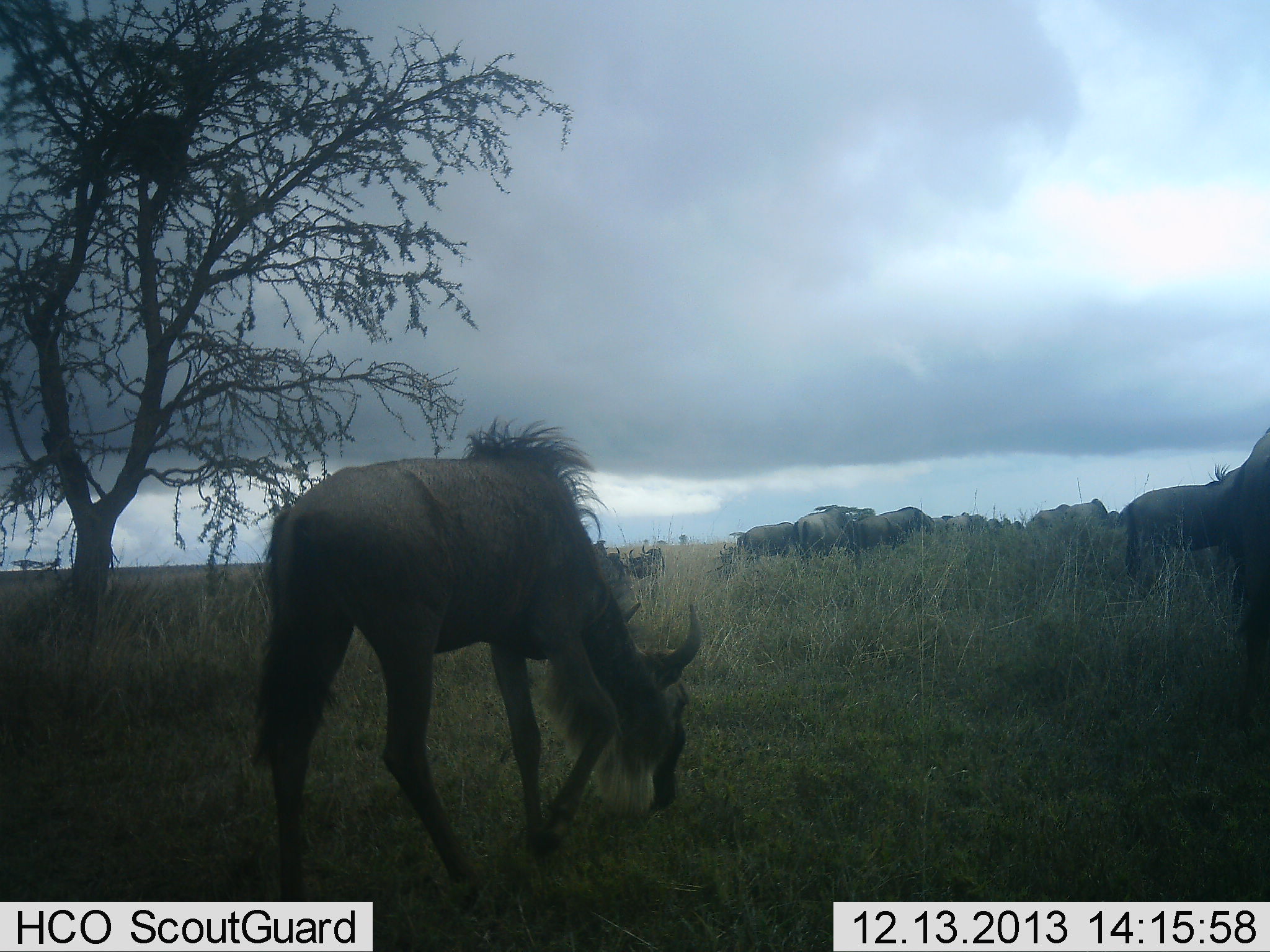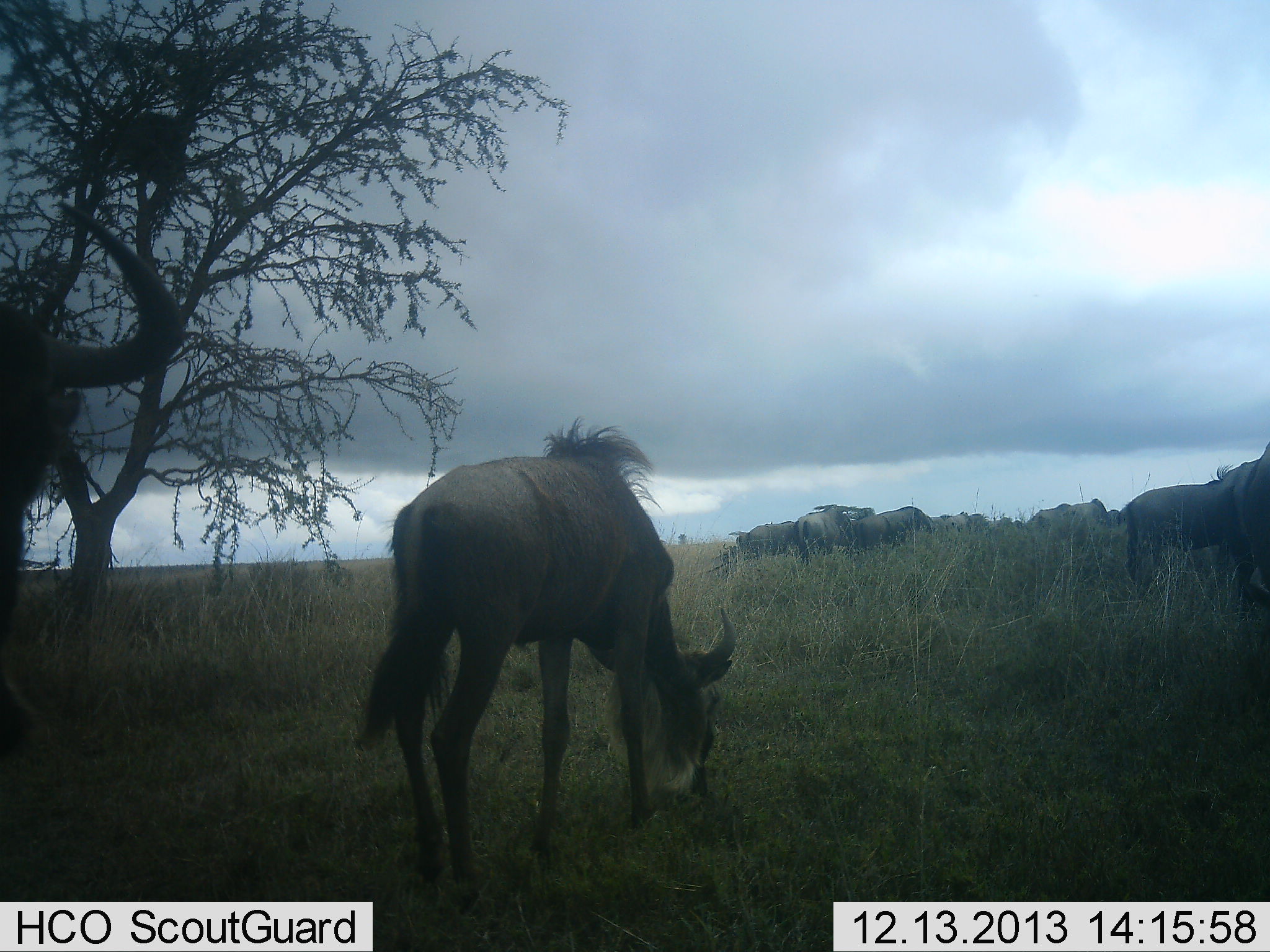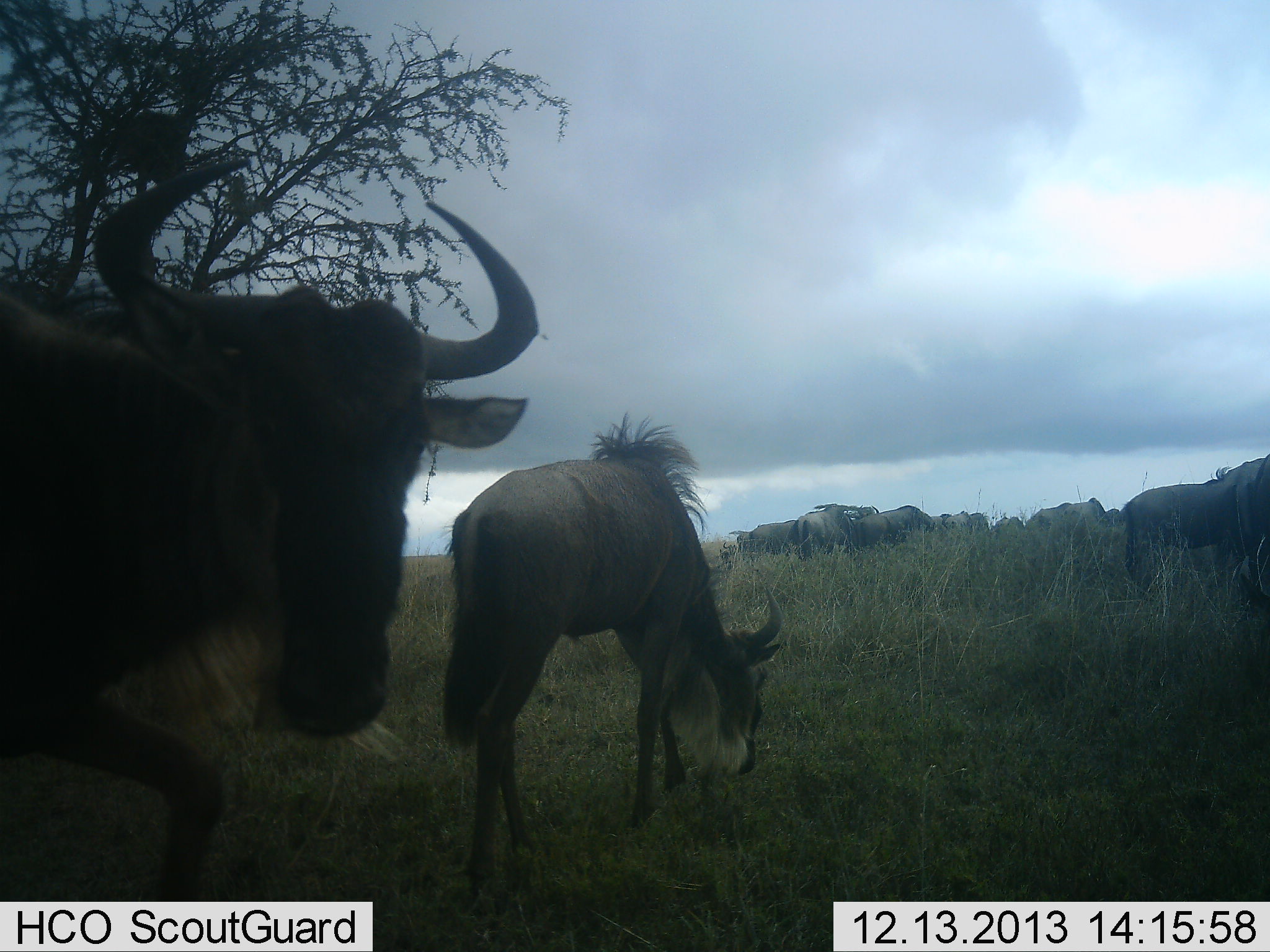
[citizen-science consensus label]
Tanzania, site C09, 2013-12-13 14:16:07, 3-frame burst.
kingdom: Animalia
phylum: Chordata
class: Mammalia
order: Artiodactyla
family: Bovidae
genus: Connochaetes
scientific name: Connochaetes taurinus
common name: blue wildebeest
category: wildebeest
Wildebeest (blue wildebeest) (Connochaetes taurinus), count 11-50. Behavior (volunteer vote fractions): standing 53%, resting 15%, moving 70%, interacting 6%. Young present (vote fraction): 4%. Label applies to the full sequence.